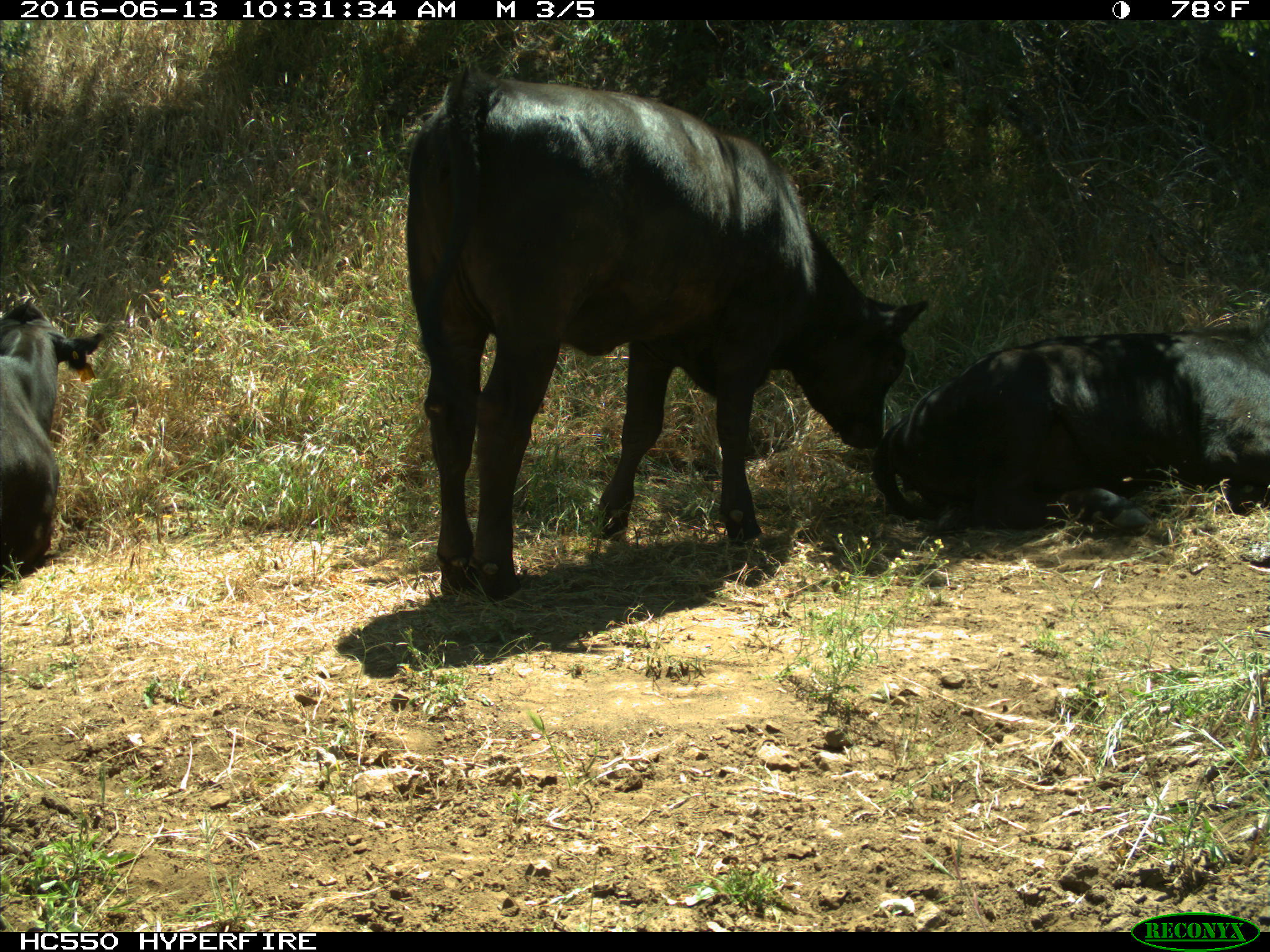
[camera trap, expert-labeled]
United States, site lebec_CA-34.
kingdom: Animalia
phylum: Chordata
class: Mammalia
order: Artiodactyla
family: Bovidae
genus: Bos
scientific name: Bos taurus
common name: domestic cow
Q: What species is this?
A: Bos taurus (domestic cow).